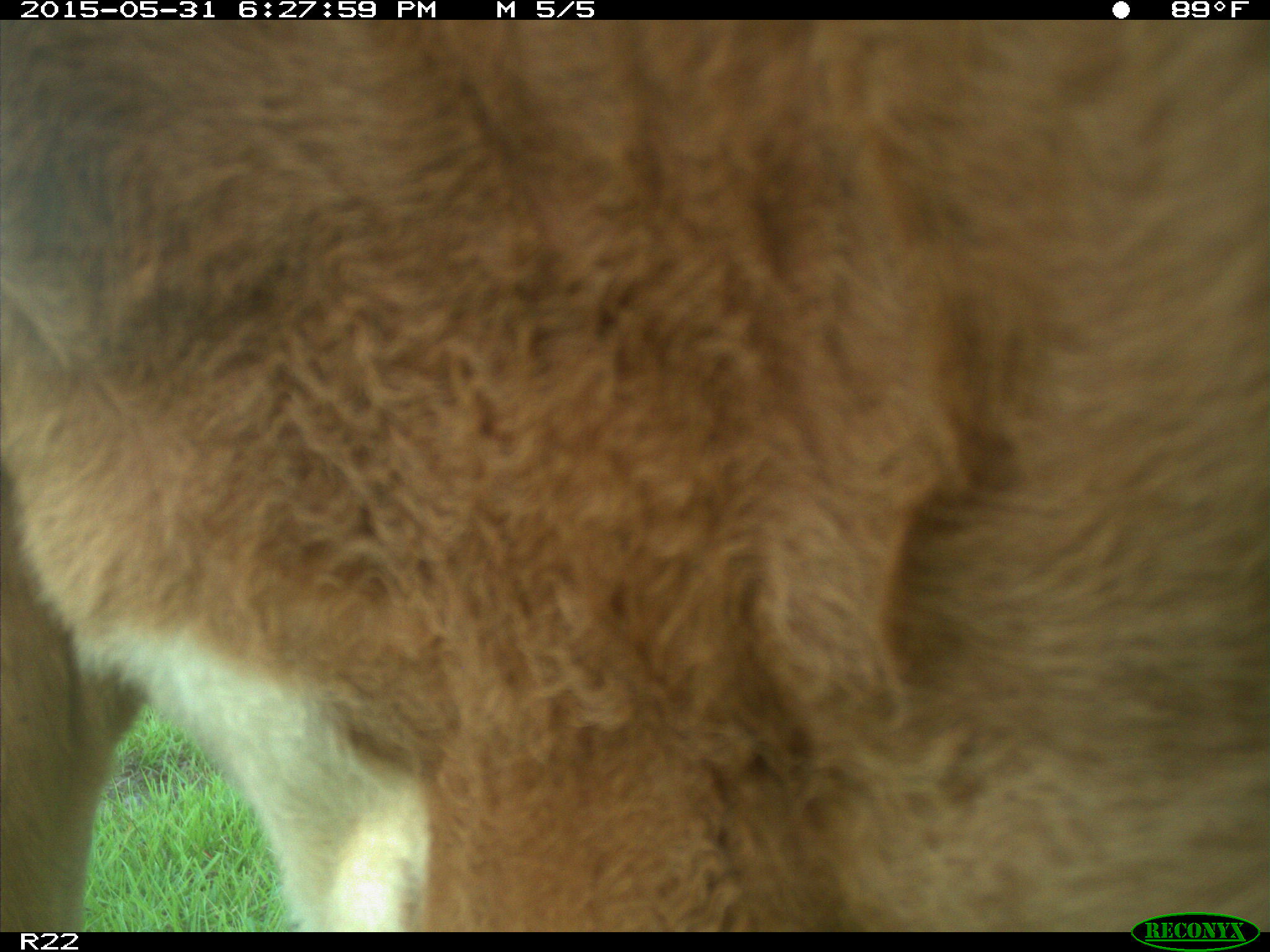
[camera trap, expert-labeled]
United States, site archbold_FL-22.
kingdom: Animalia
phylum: Chordata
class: Mammalia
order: Artiodactyla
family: Bovidae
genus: Bos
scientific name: Bos taurus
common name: domestic cow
Bos taurus (domestic cow).